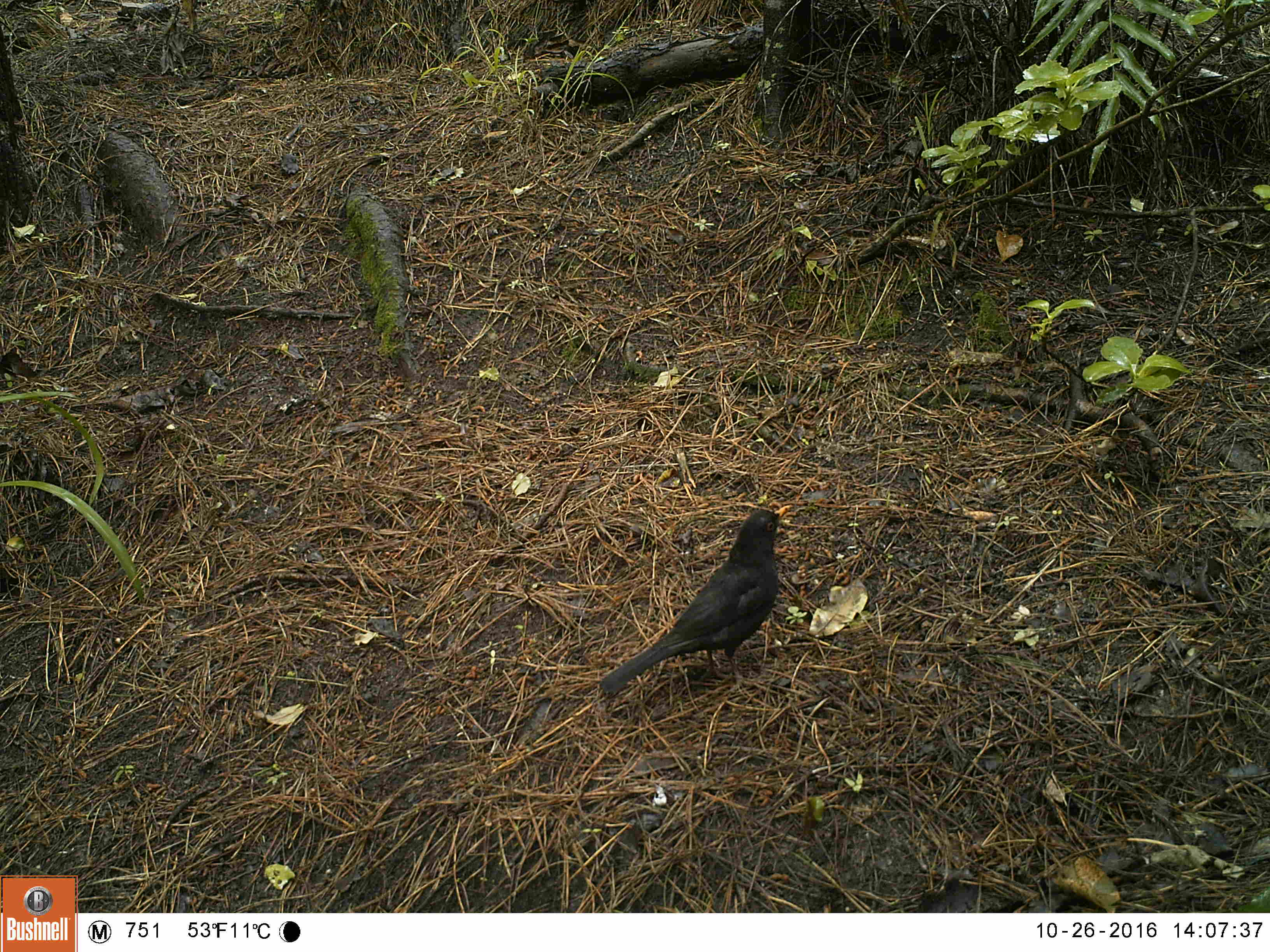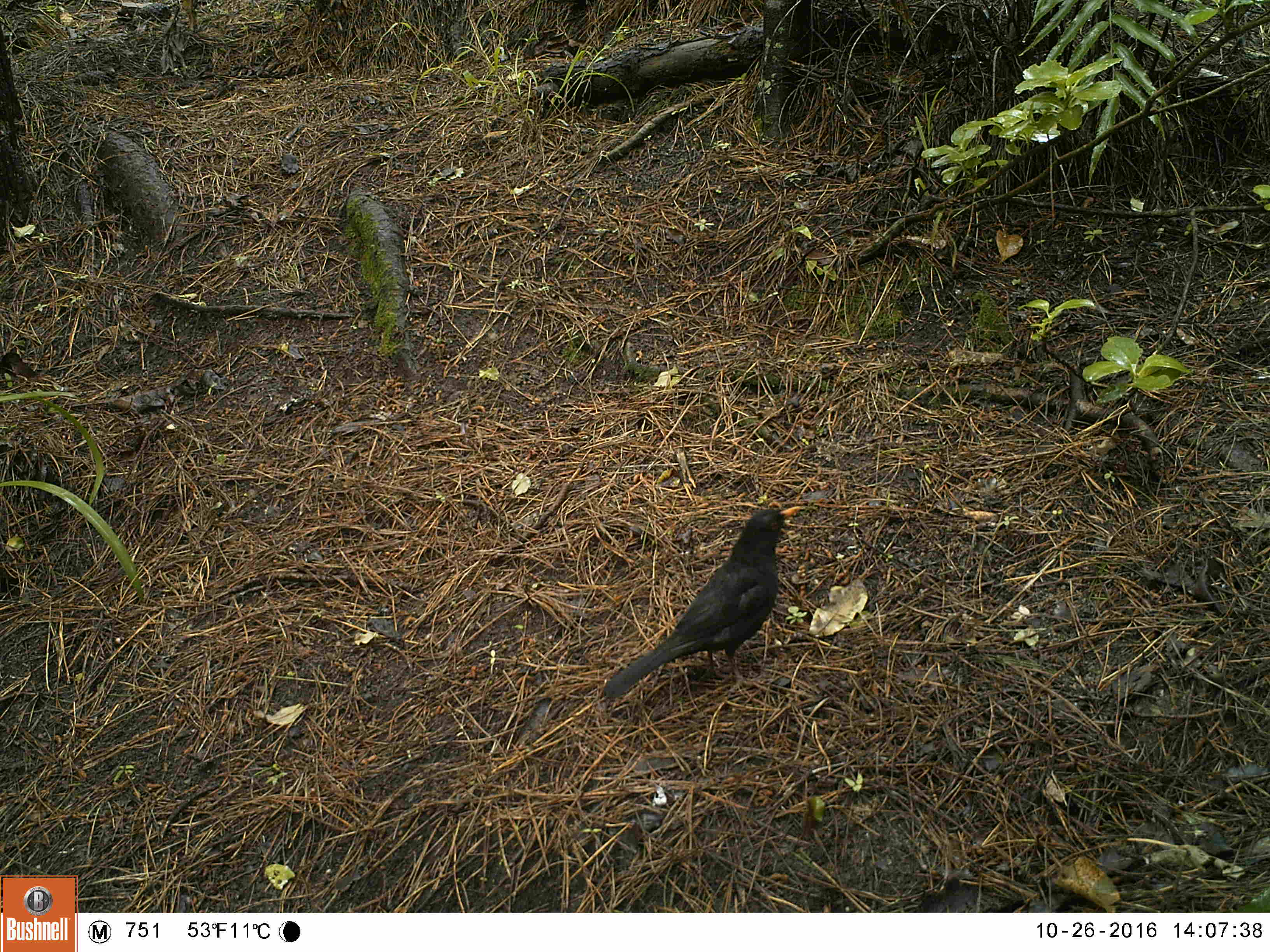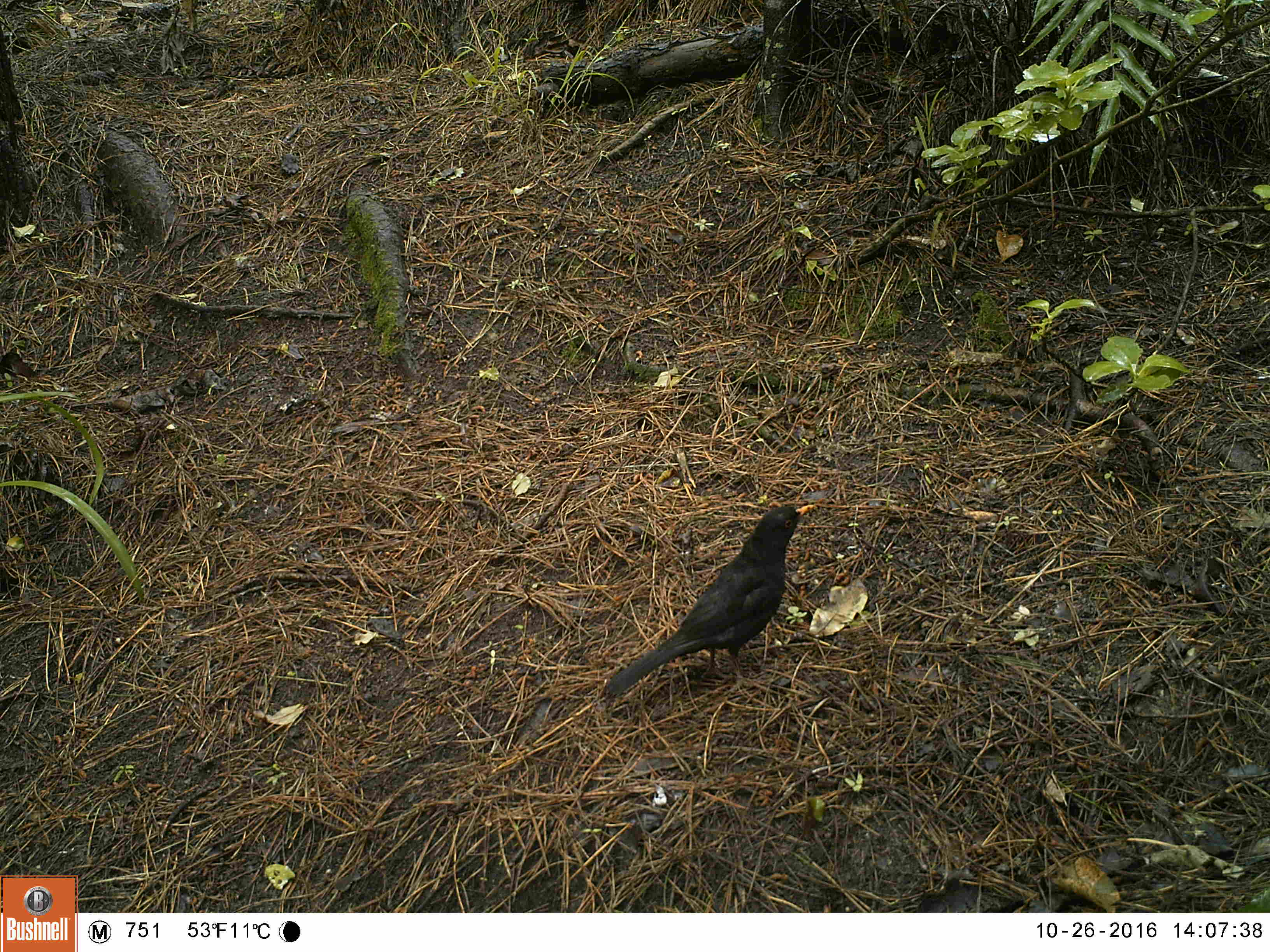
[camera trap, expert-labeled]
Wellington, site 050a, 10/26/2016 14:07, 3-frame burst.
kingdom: Animalia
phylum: Chordata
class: Aves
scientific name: Aves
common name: bird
Bird (Aves).